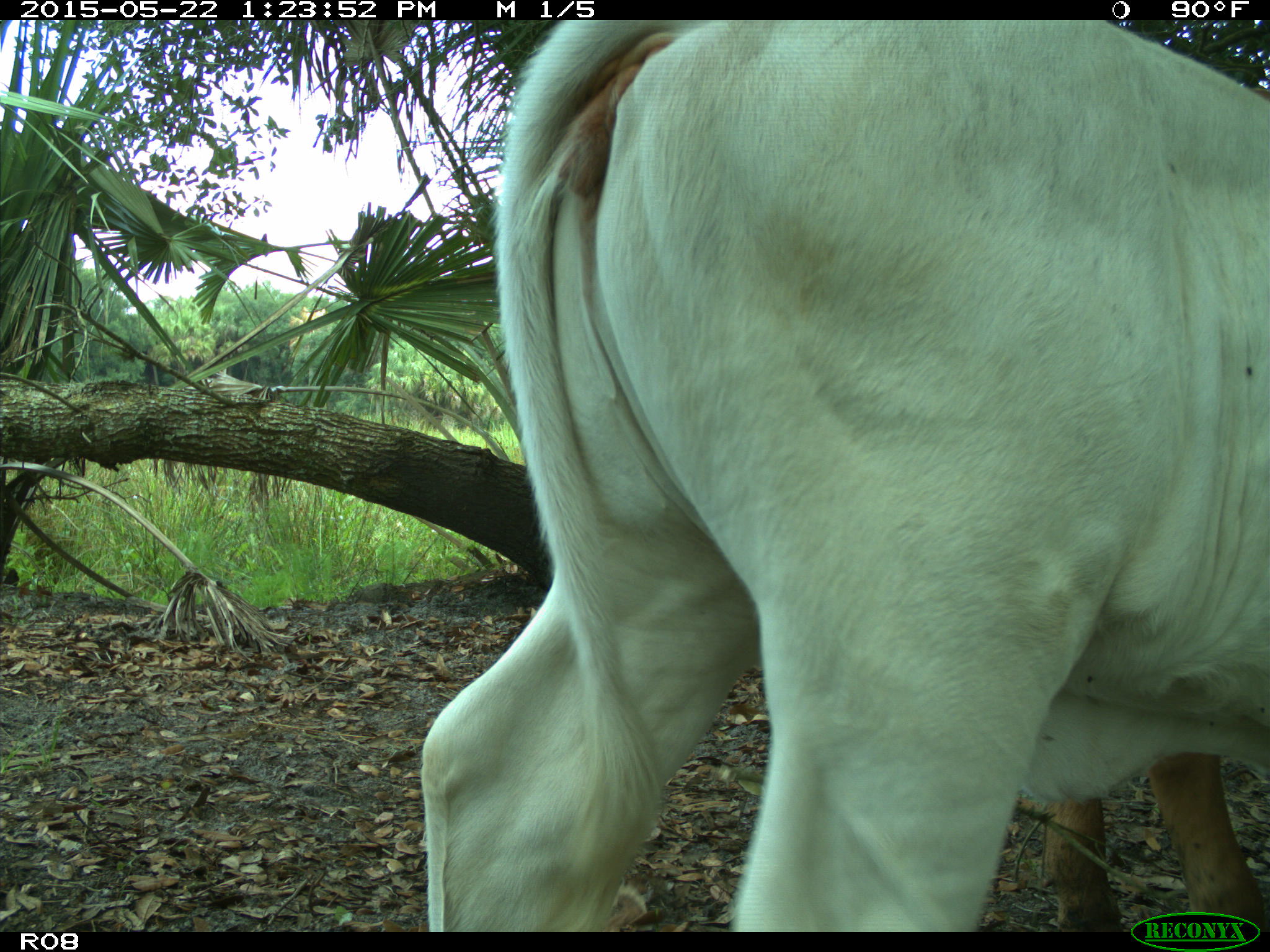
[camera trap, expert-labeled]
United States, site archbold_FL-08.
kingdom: Animalia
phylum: Chordata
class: Mammalia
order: Artiodactyla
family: Bovidae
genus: Bos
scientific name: Bos taurus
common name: domestic cow